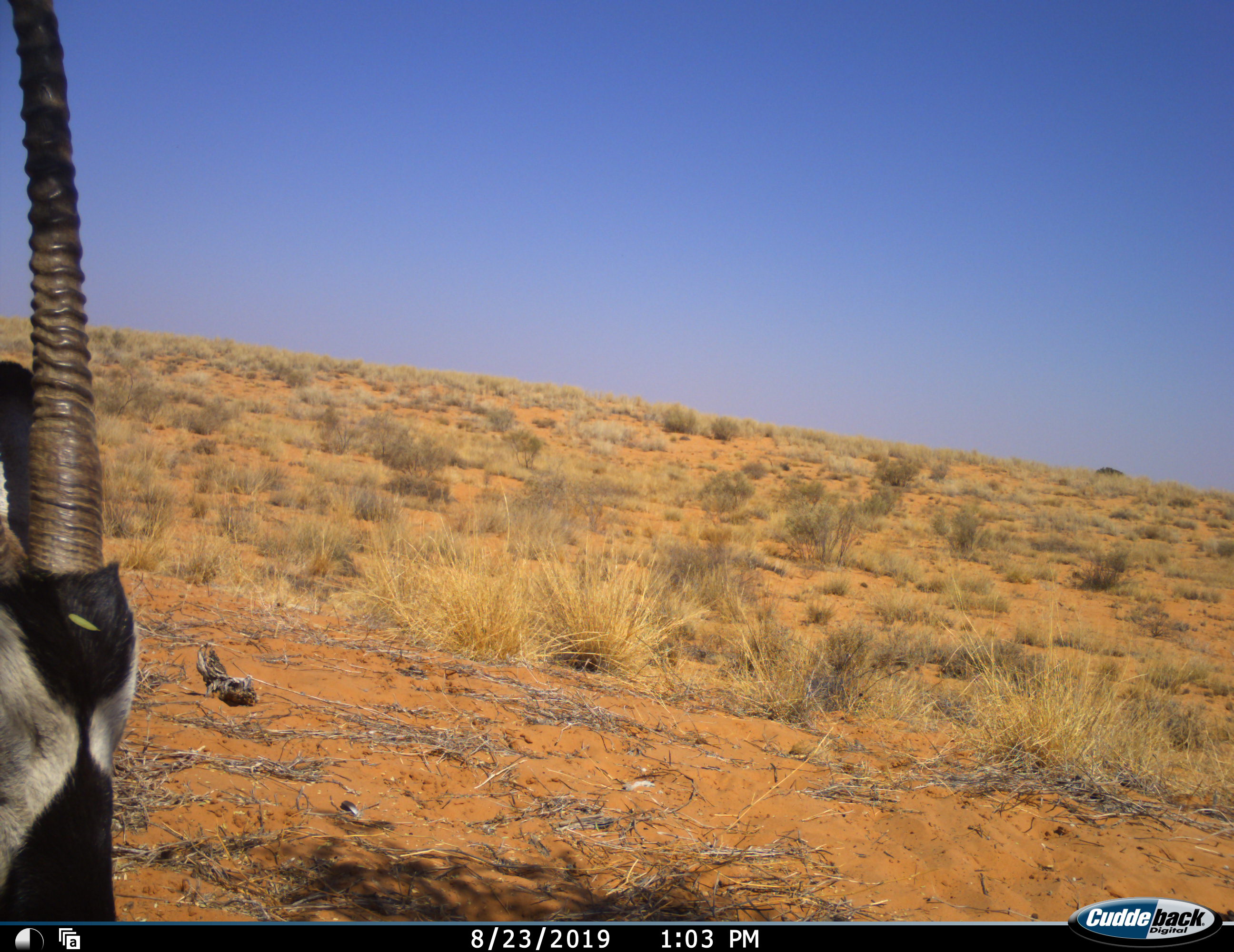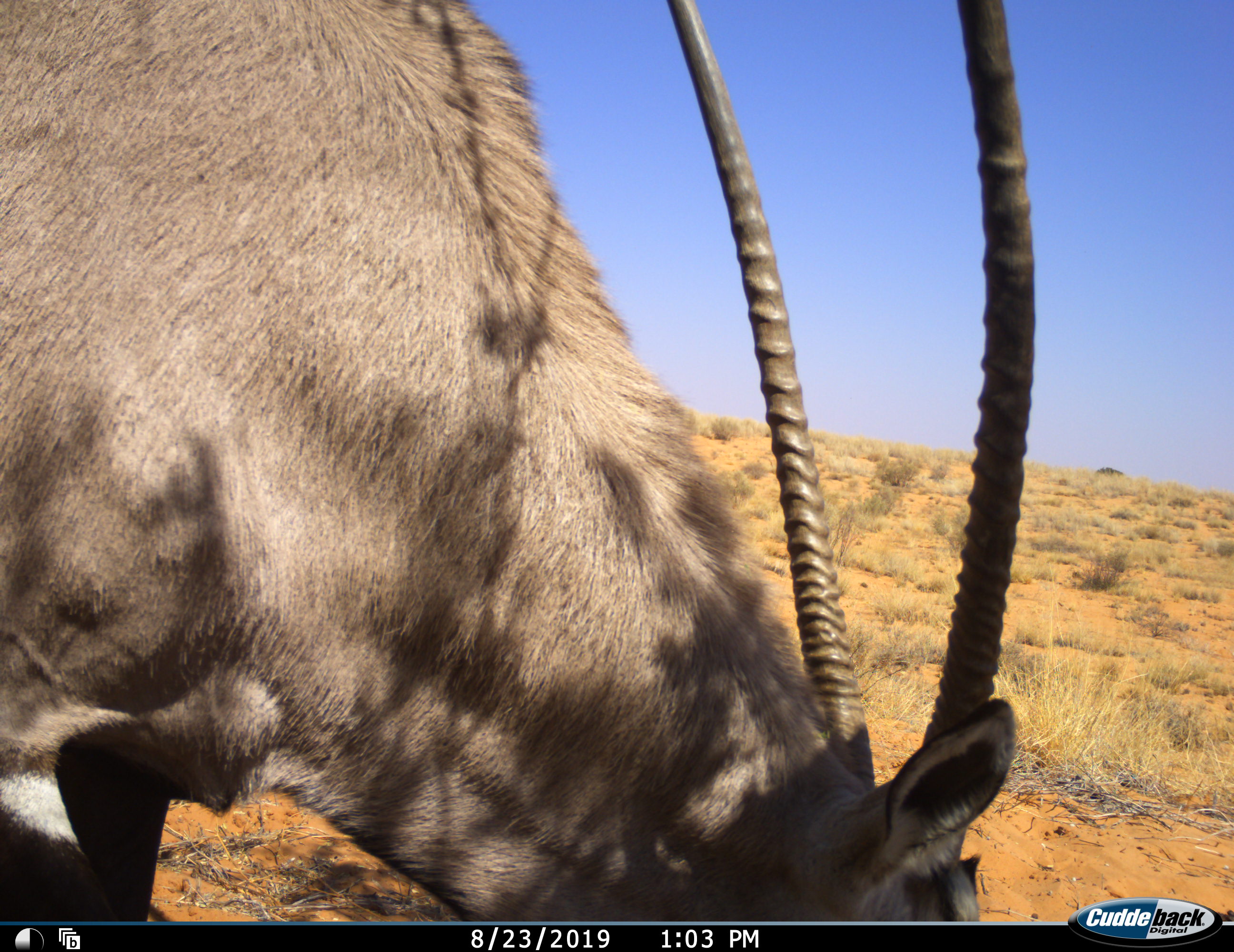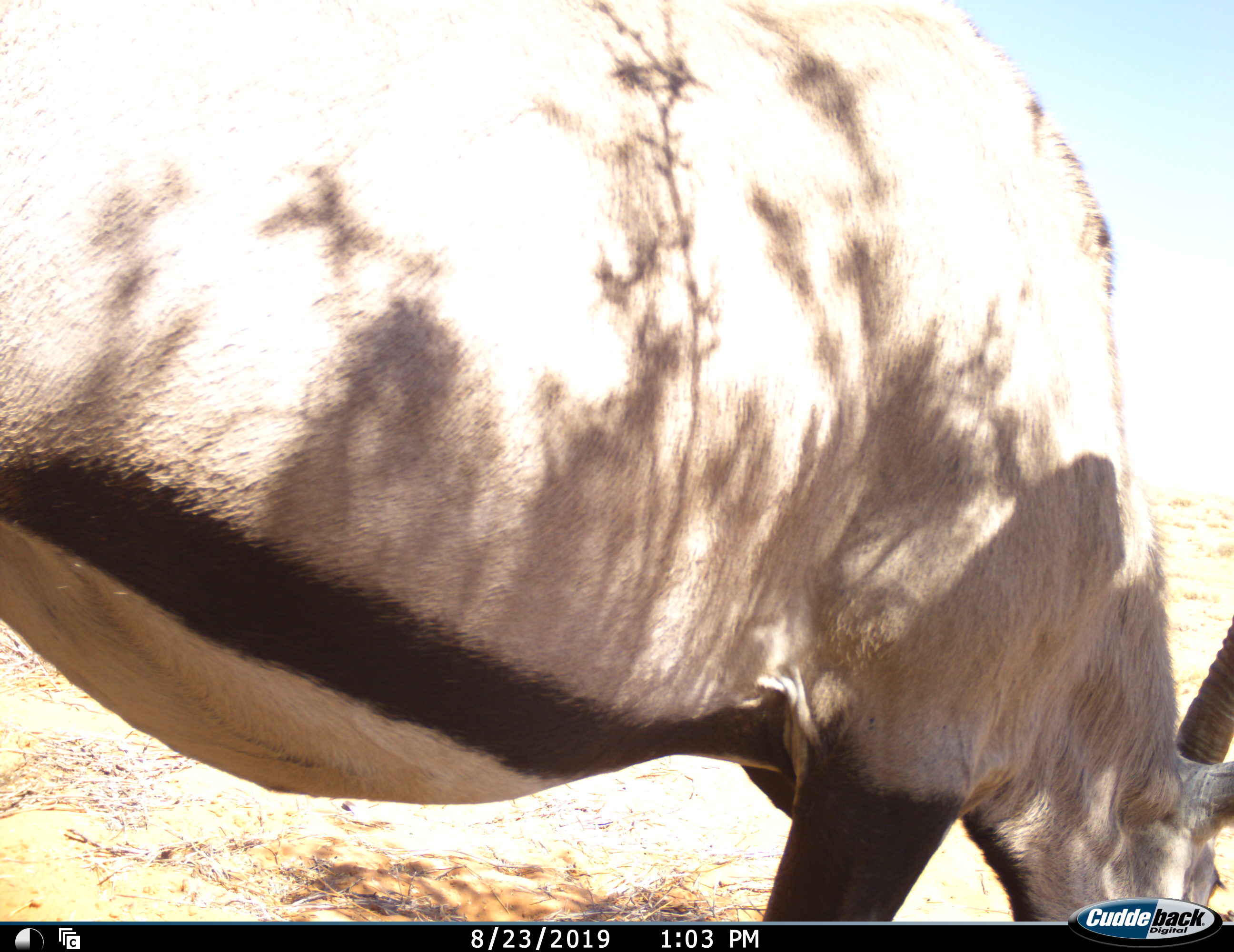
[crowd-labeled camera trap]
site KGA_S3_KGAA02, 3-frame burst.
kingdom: Animalia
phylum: Chordata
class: Mammalia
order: Artiodactyla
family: Bovidae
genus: Oryx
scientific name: Oryx gazella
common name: gemsbok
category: oryx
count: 1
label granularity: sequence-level